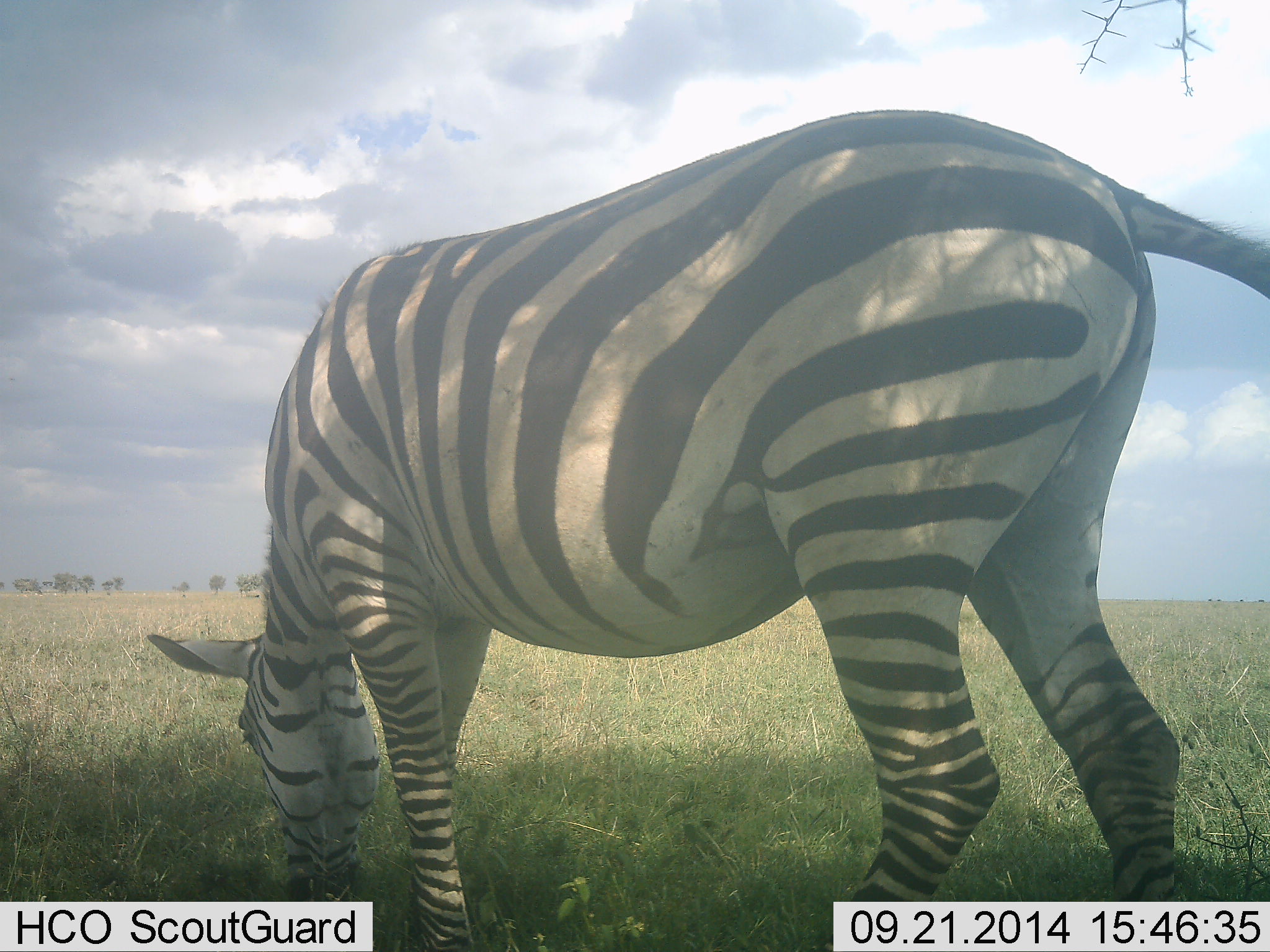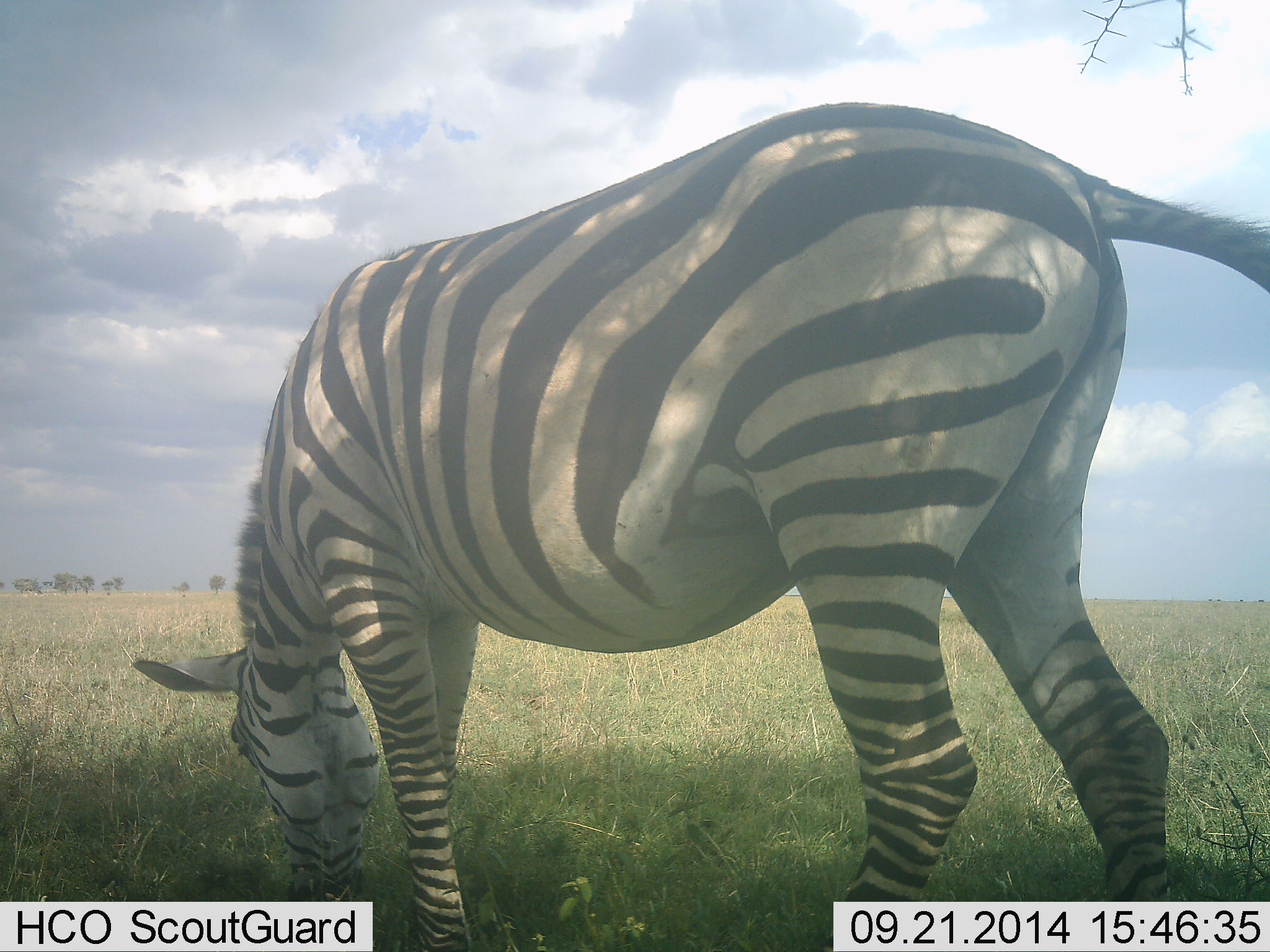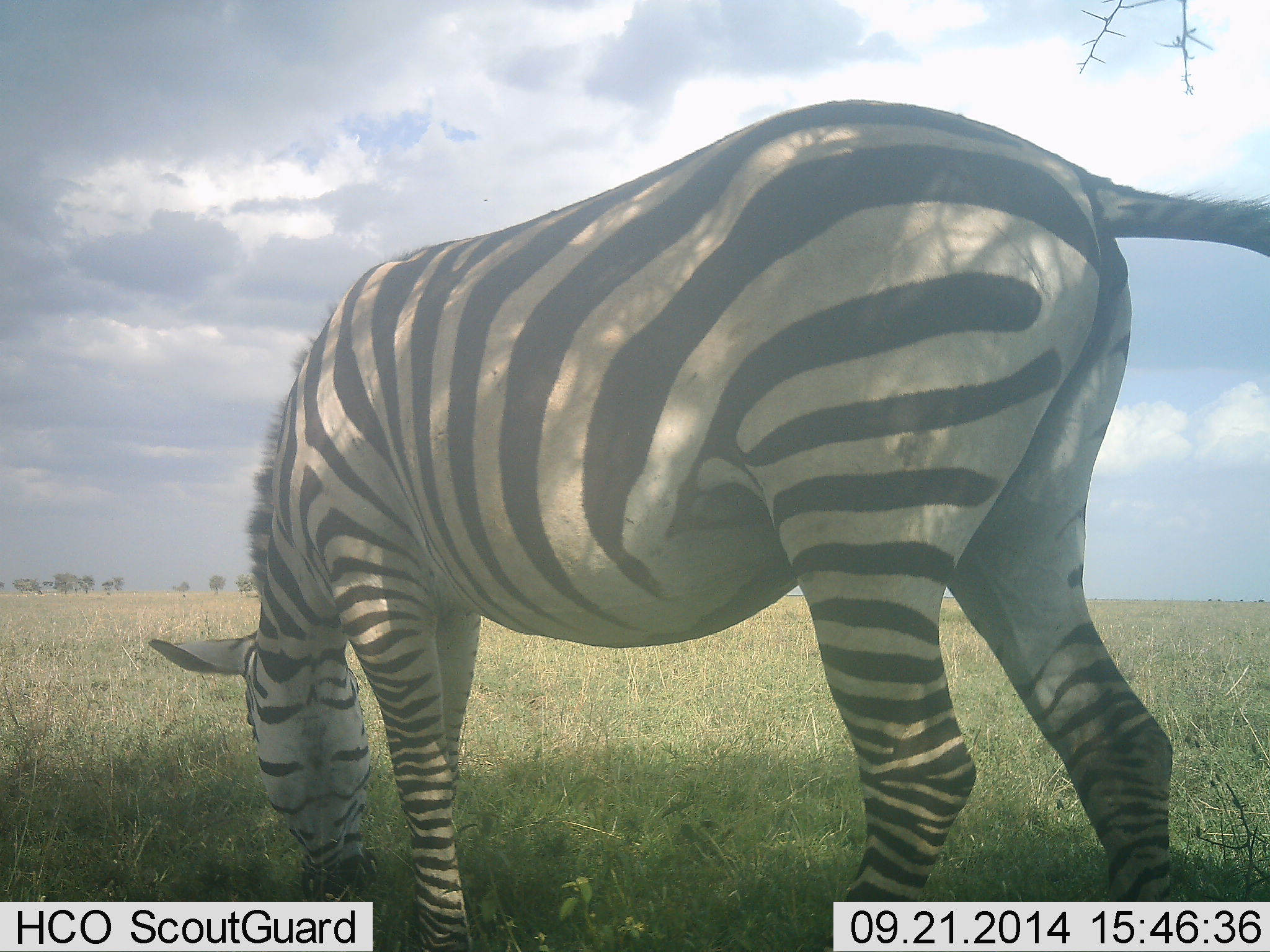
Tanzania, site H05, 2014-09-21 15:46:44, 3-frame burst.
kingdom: Animalia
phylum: Chordata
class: Mammalia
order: Perissodactyla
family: Equidae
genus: Equus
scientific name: Equus quagga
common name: plains zebra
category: zebra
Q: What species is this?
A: Zebra (plains zebra) (Equus quagga).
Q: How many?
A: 1.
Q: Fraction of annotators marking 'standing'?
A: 18%.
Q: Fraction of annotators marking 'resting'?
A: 0%.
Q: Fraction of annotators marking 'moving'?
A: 0%.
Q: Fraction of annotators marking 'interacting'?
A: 0%.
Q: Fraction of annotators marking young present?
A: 0%.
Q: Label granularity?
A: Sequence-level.